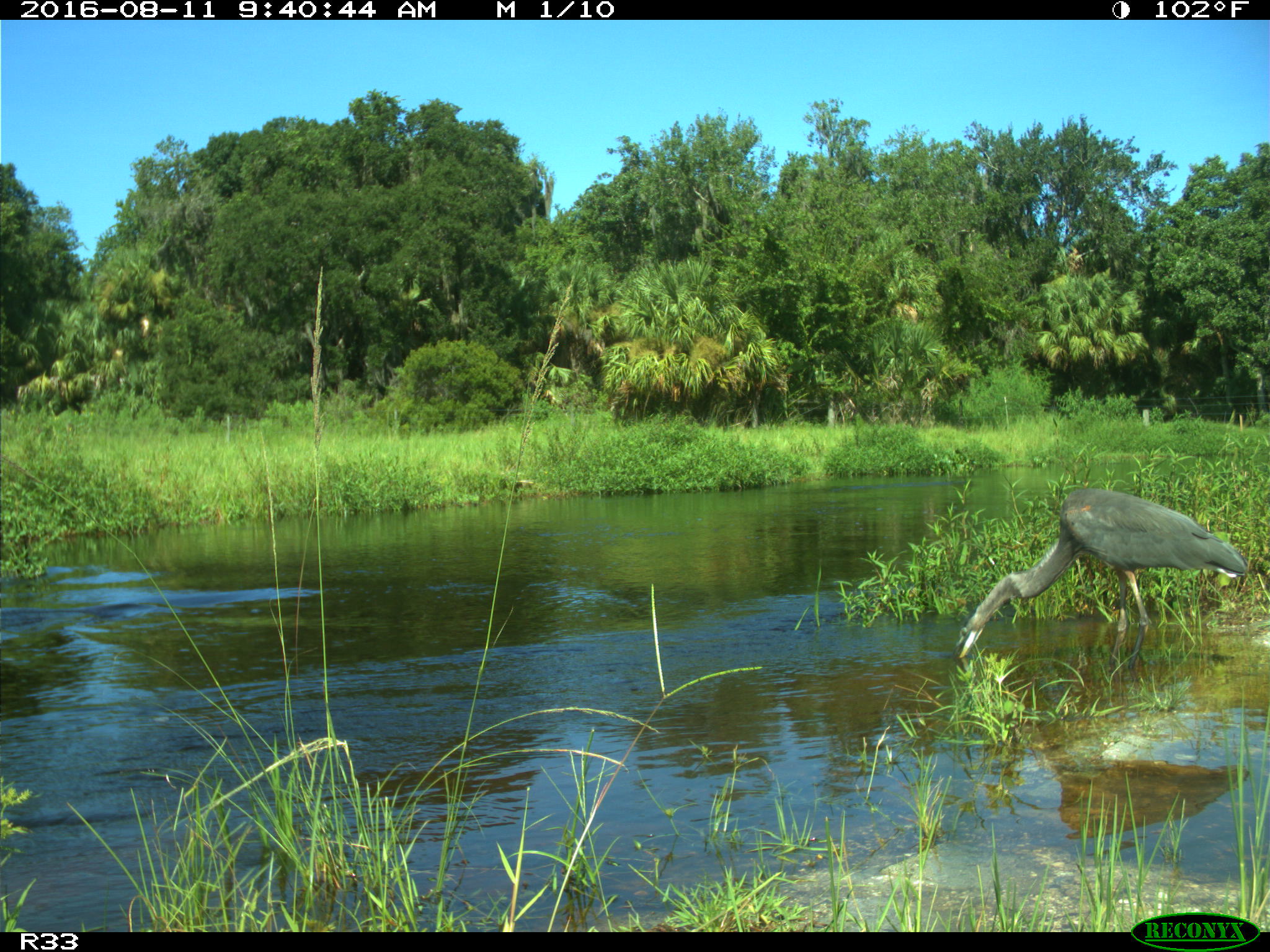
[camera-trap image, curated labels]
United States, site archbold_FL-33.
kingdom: Animalia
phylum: Chordata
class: Aves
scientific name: Aves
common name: birds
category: unidentified bird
Unidentified bird (birds) (Aves).